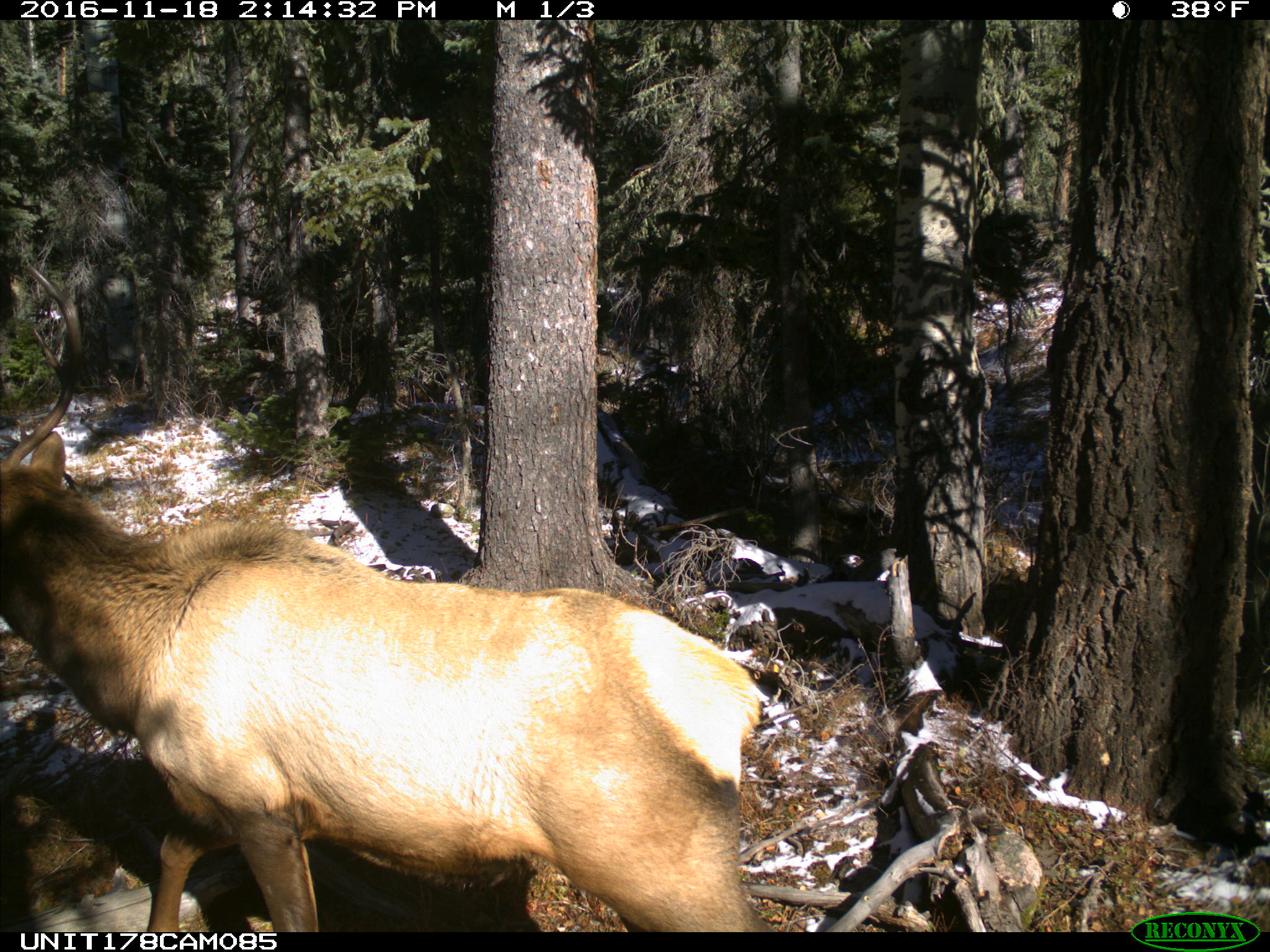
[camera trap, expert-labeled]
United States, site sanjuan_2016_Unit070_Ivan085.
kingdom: Animalia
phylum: Chordata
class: Mammalia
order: Artiodactyla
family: Cervidae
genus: Cervus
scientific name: Cervus elaphus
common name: red deer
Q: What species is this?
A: Cervus elaphus (red deer).